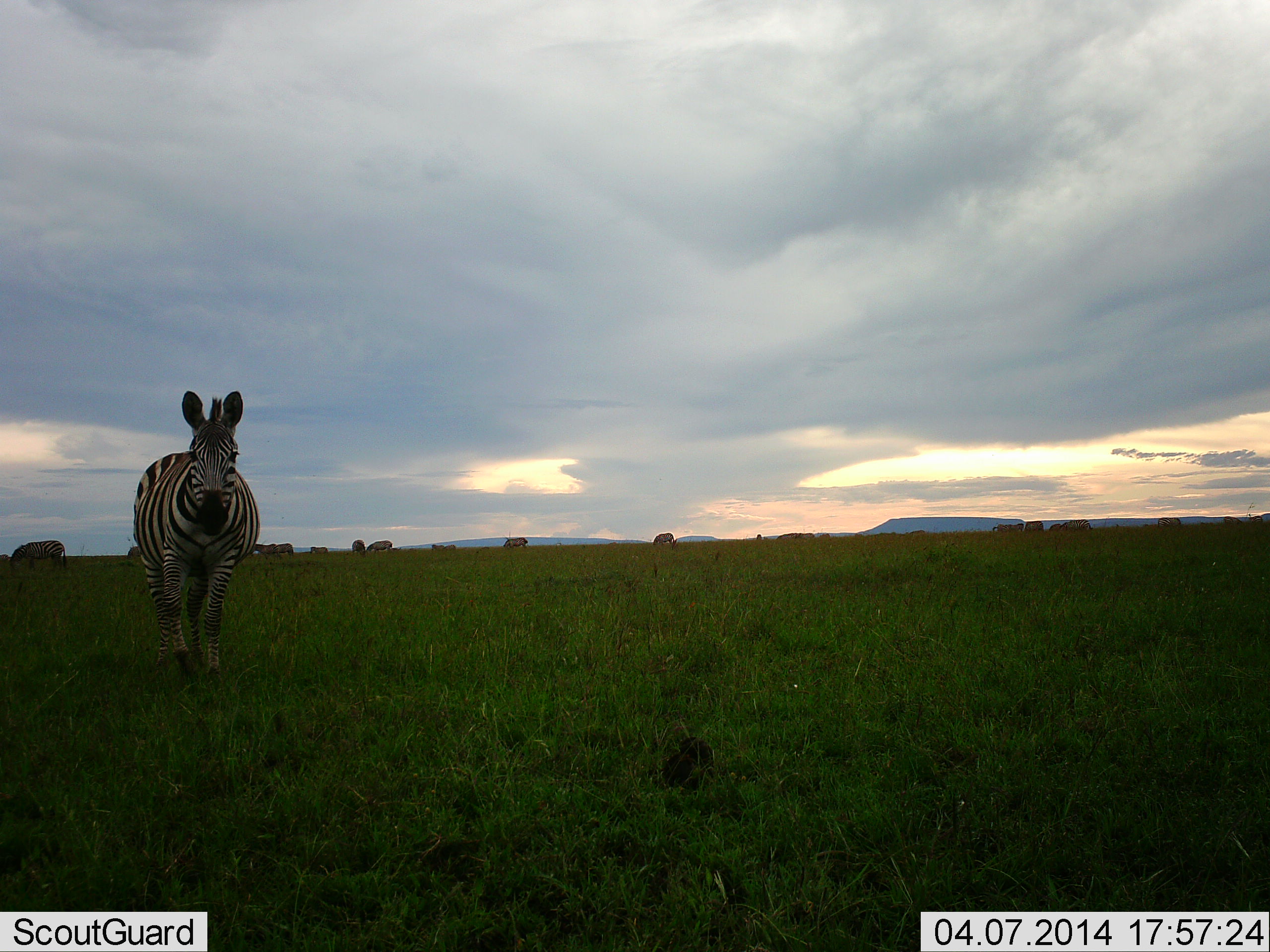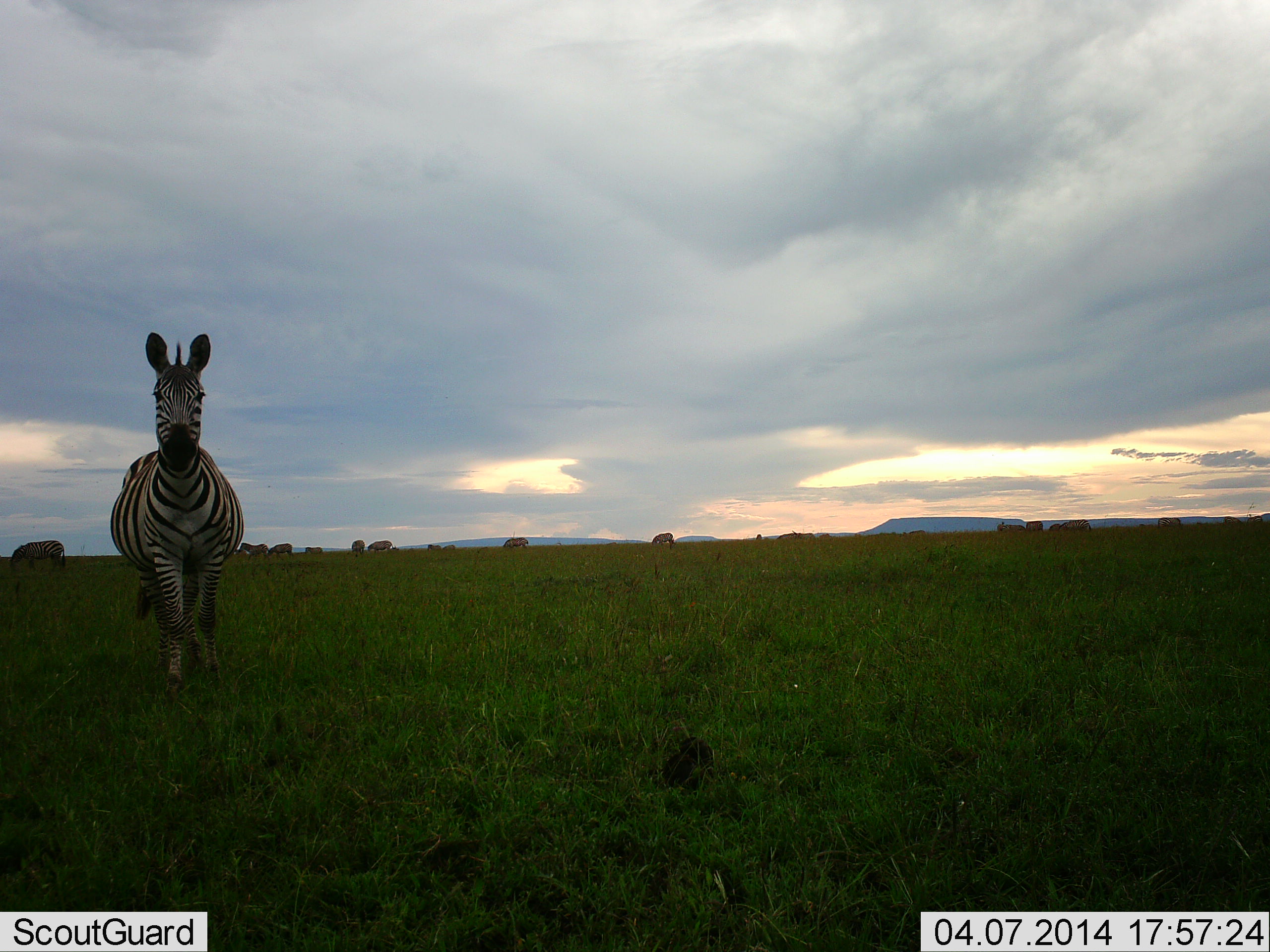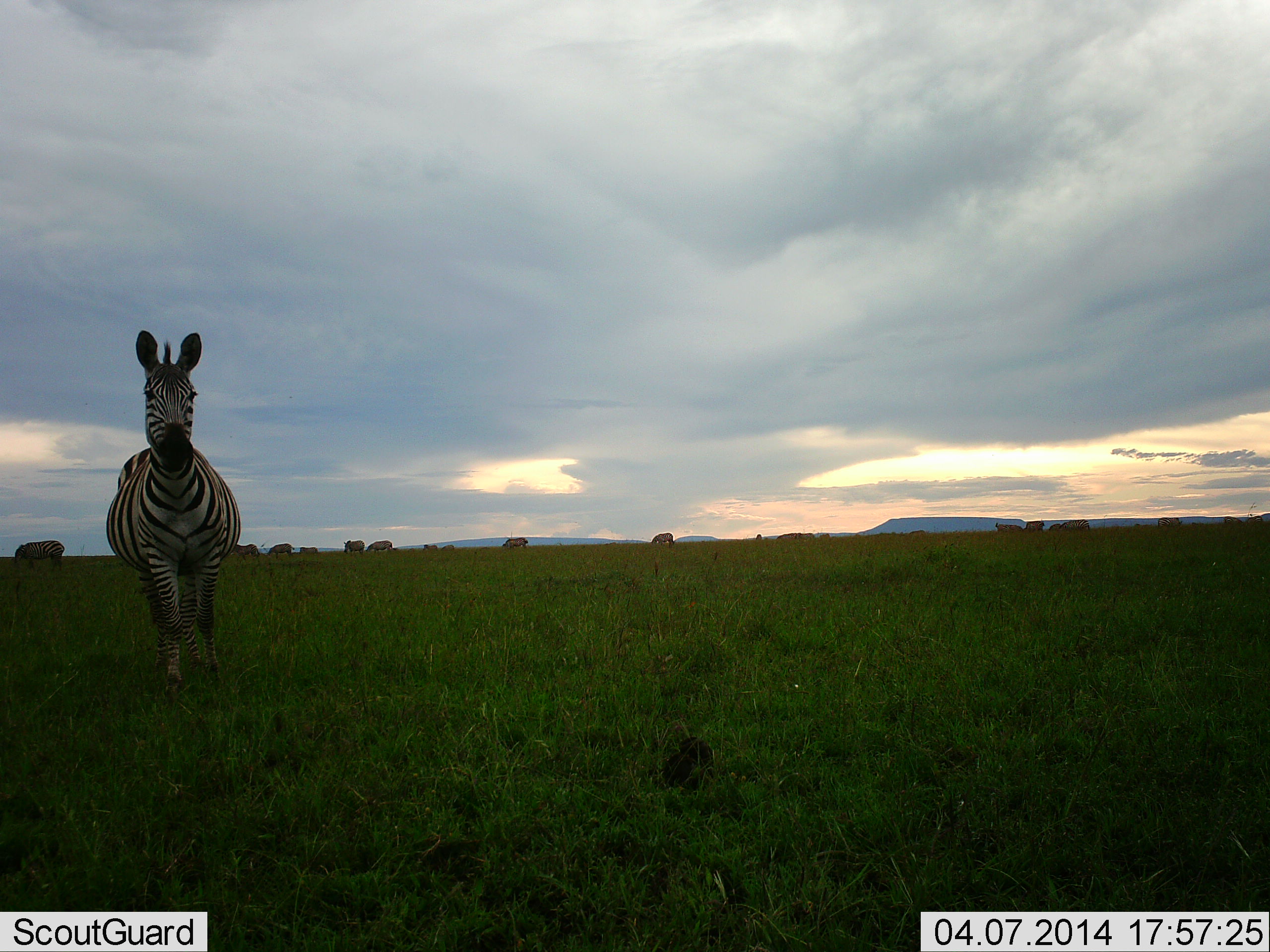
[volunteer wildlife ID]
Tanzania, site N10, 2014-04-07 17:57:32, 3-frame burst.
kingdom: Animalia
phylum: Chordata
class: Mammalia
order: Perissodactyla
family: Equidae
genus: Equus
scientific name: Equus quagga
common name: plains zebra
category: zebra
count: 11-50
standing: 30%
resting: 0%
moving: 80%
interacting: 0%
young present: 0%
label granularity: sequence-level